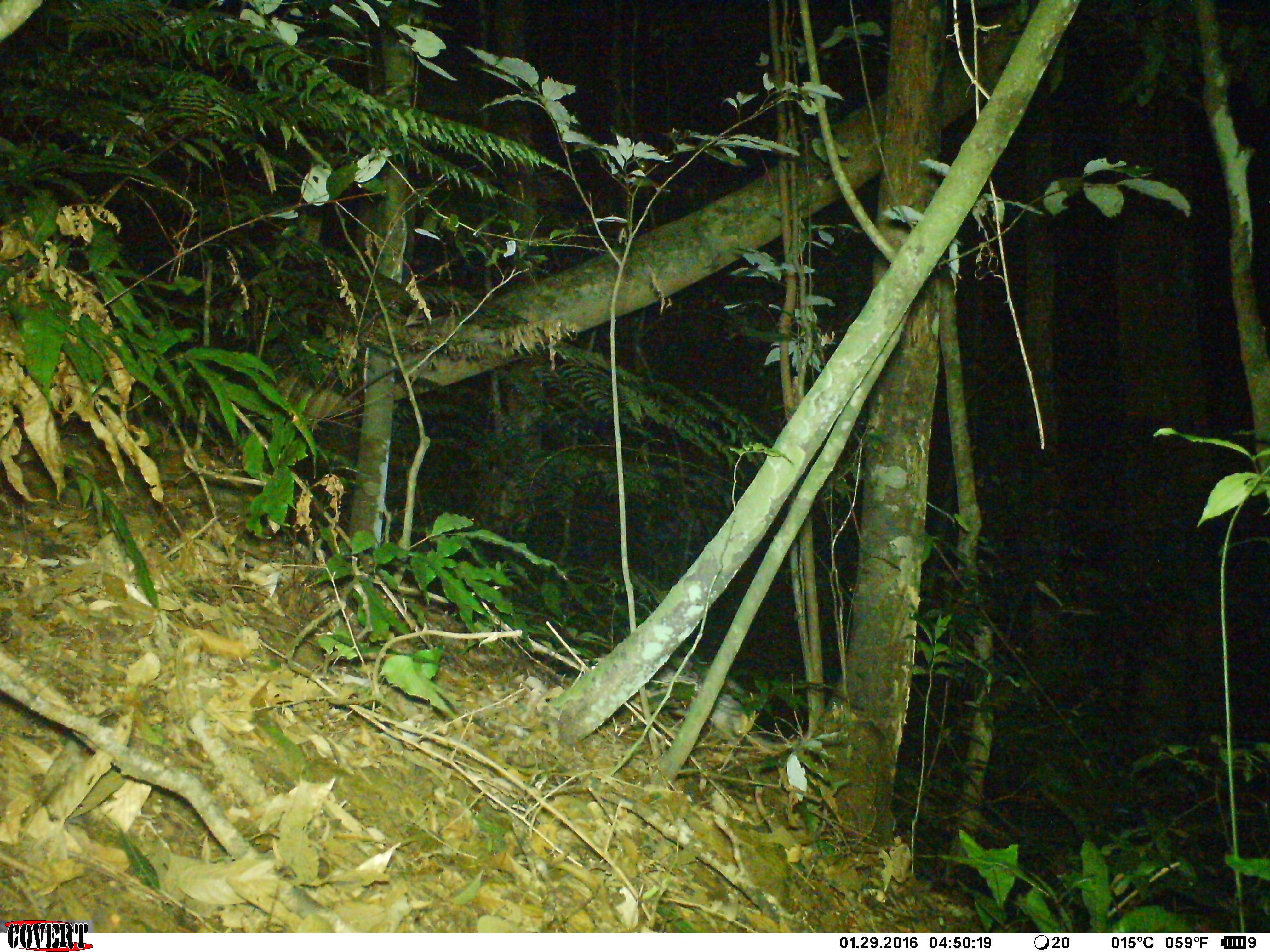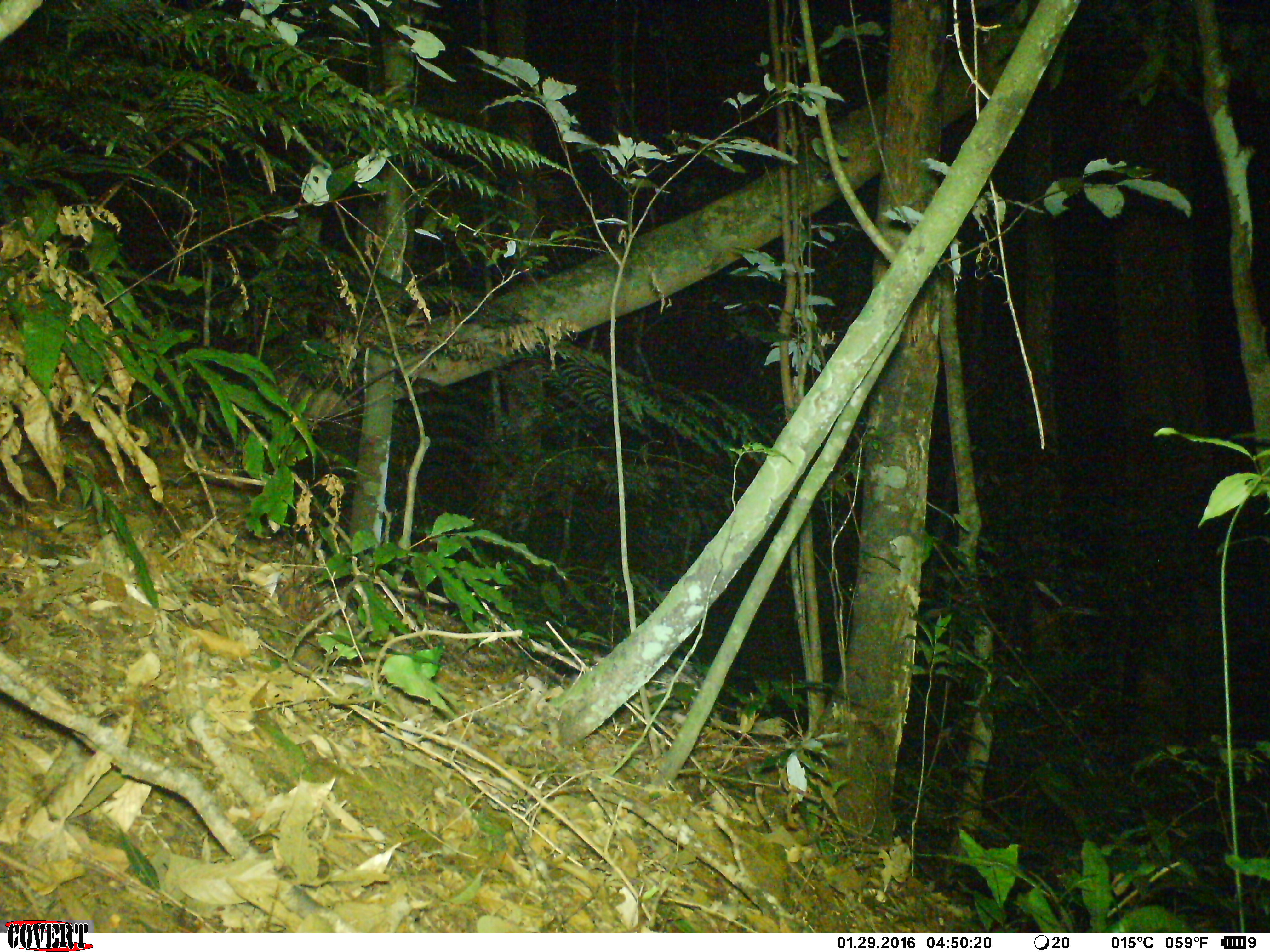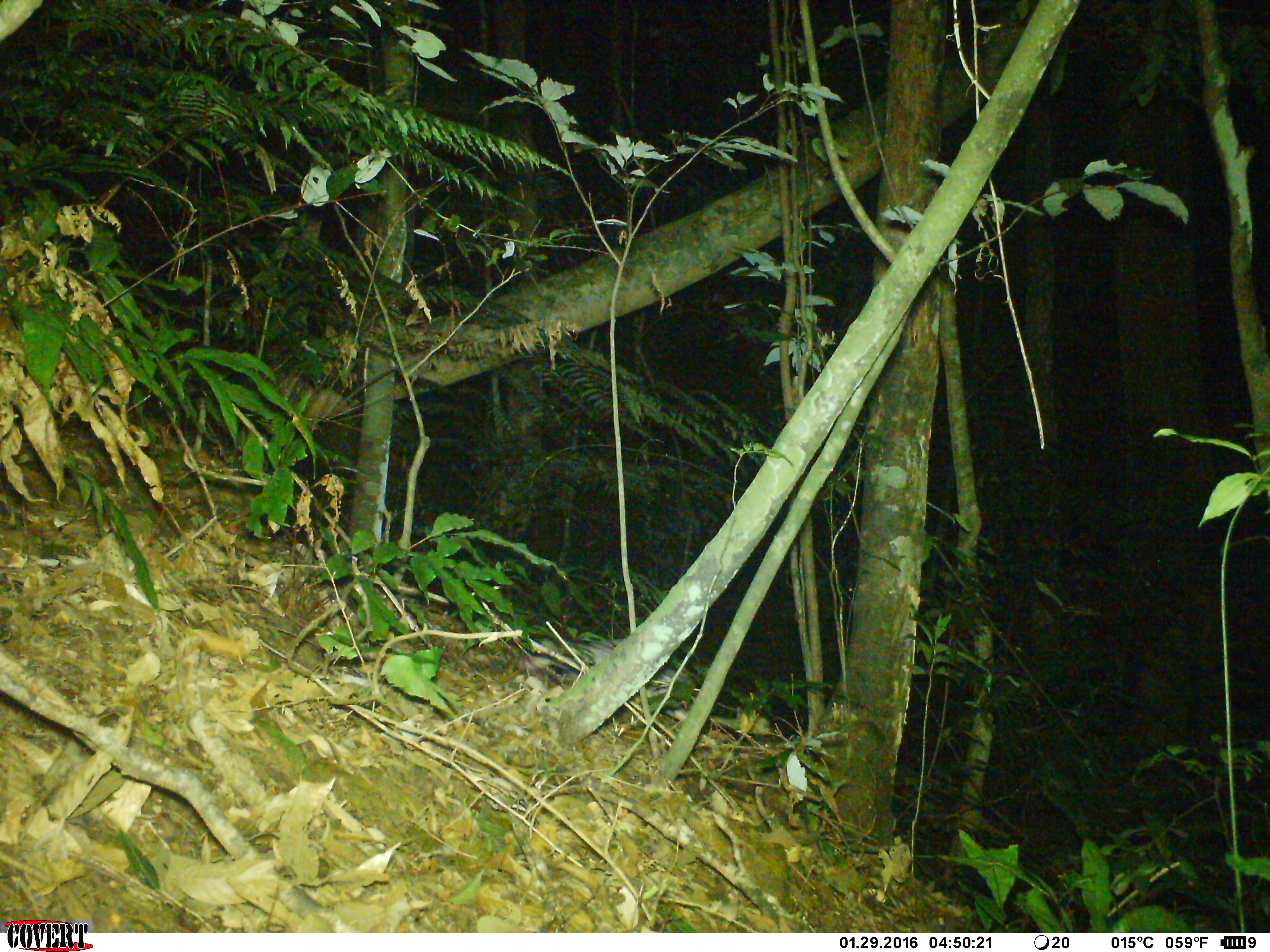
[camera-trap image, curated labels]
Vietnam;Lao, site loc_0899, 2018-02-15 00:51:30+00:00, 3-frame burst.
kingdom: Animalia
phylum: Chordata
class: Mammalia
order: Rodentia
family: Hystricidae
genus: Atherurus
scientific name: Atherurus macrourus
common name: asiatic brush-tailed porcupine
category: asiatic brush tailed porcupine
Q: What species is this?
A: Asiatic brush tailed porcupine (asiatic brush-tailed porcupine) (Atherurus macrourus).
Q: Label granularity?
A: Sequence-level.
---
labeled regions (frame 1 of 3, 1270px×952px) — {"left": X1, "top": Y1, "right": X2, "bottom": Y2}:
asiatic brush tailed porcupine: {"left": 647, "top": 667, "right": 744, "bottom": 746}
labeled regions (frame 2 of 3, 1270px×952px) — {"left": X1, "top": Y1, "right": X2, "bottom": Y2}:
asiatic brush tailed porcupine: {"left": 627, "top": 659, "right": 703, "bottom": 722}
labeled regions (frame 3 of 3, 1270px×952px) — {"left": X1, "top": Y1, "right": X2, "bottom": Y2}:
asiatic brush tailed porcupine: {"left": 518, "top": 635, "right": 686, "bottom": 722}